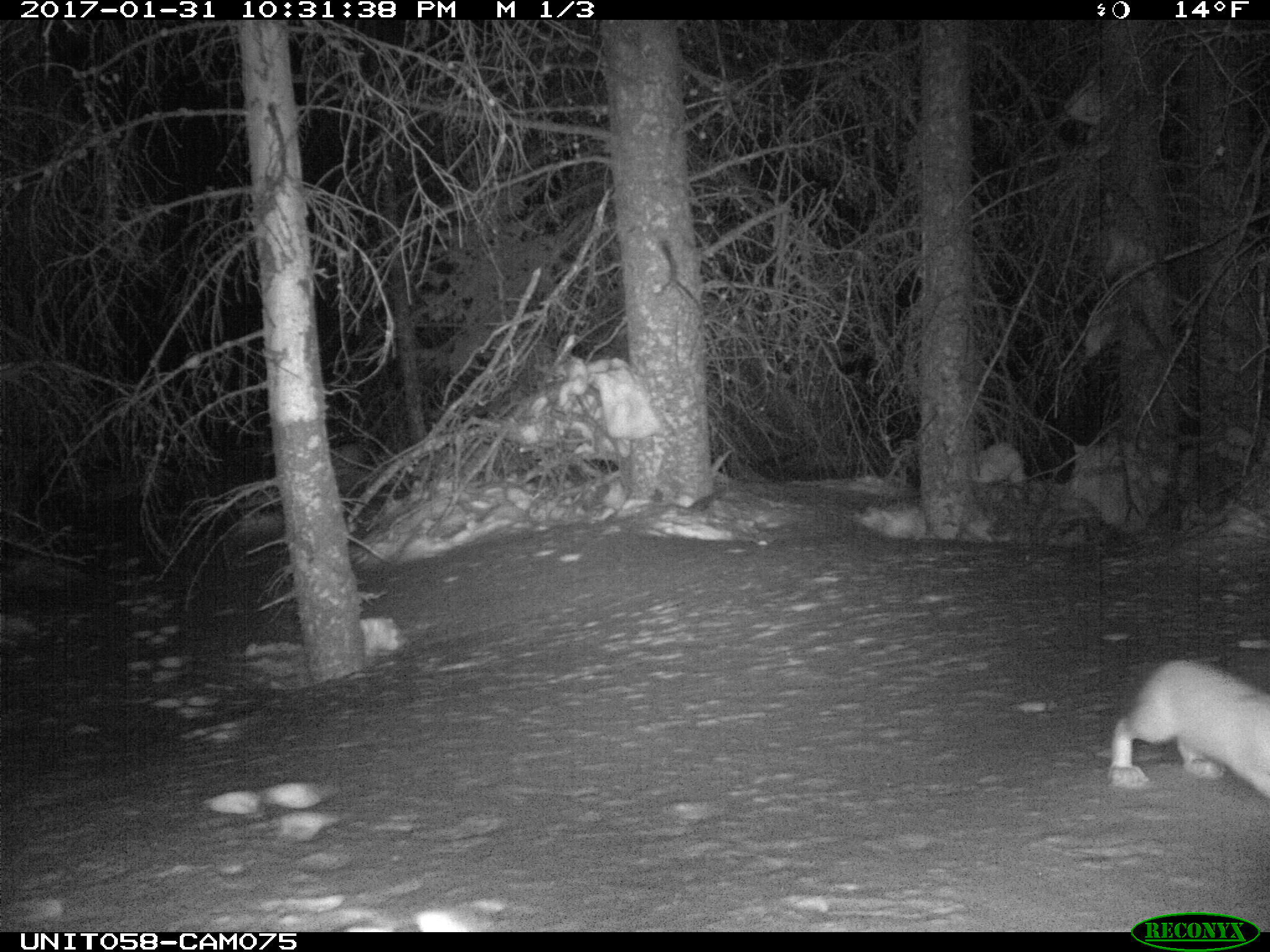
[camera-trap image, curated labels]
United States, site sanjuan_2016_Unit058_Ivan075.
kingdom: Animalia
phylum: Chordata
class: Mammalia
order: Lagomorpha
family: Leporidae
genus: Lepus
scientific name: Lepus americanus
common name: snowshoe hare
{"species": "Lepus americanus (snowshoe hare)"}